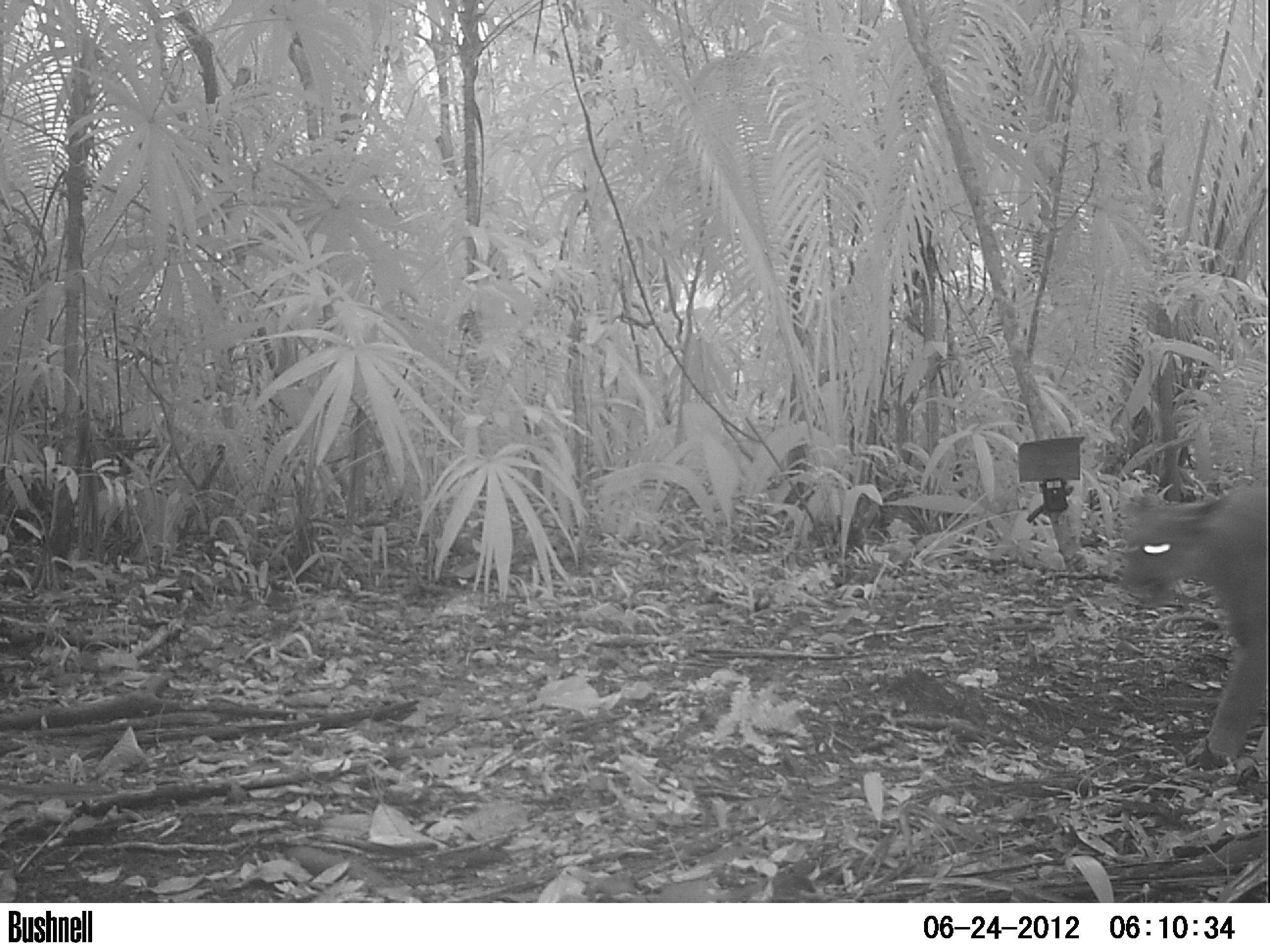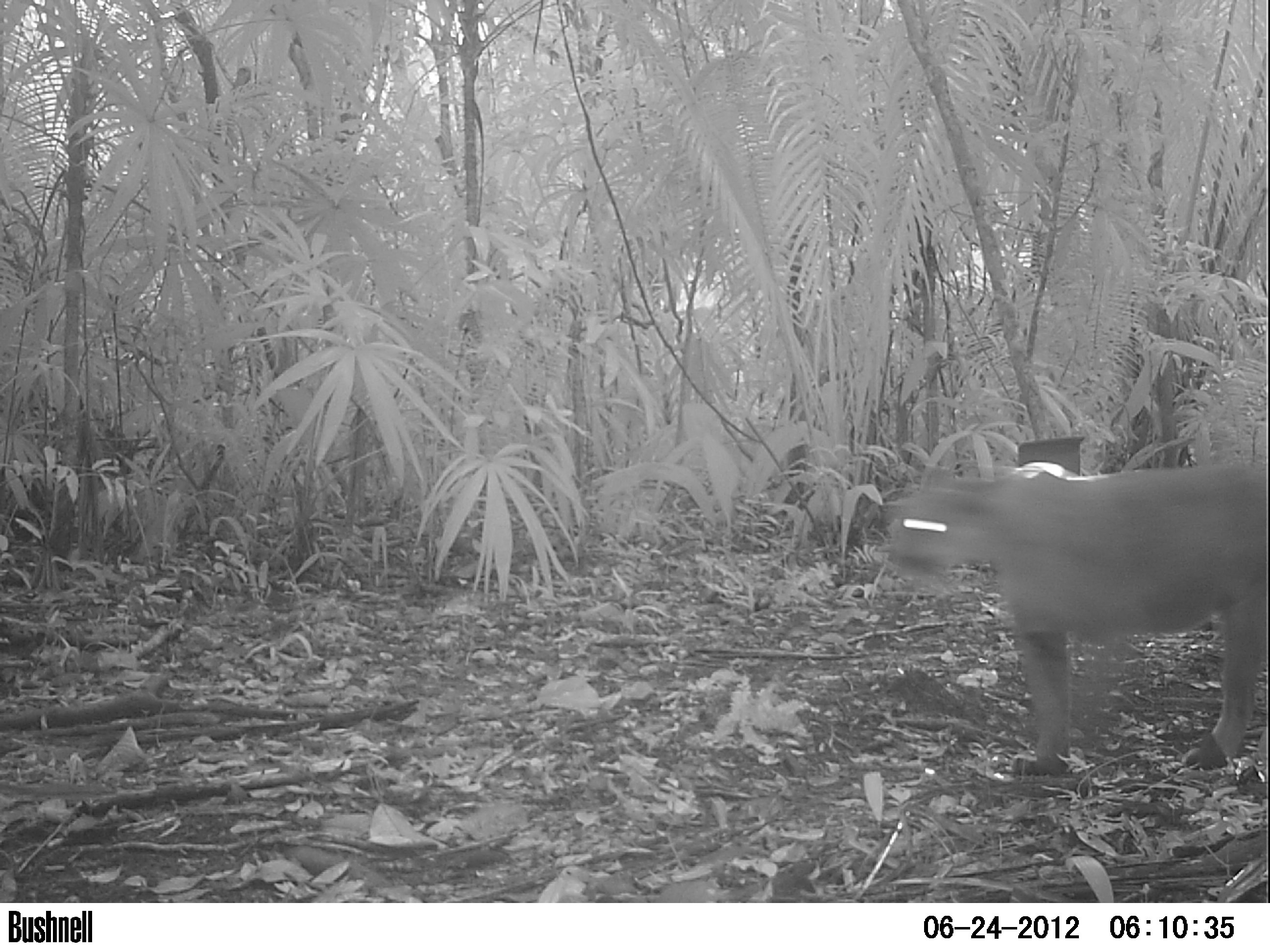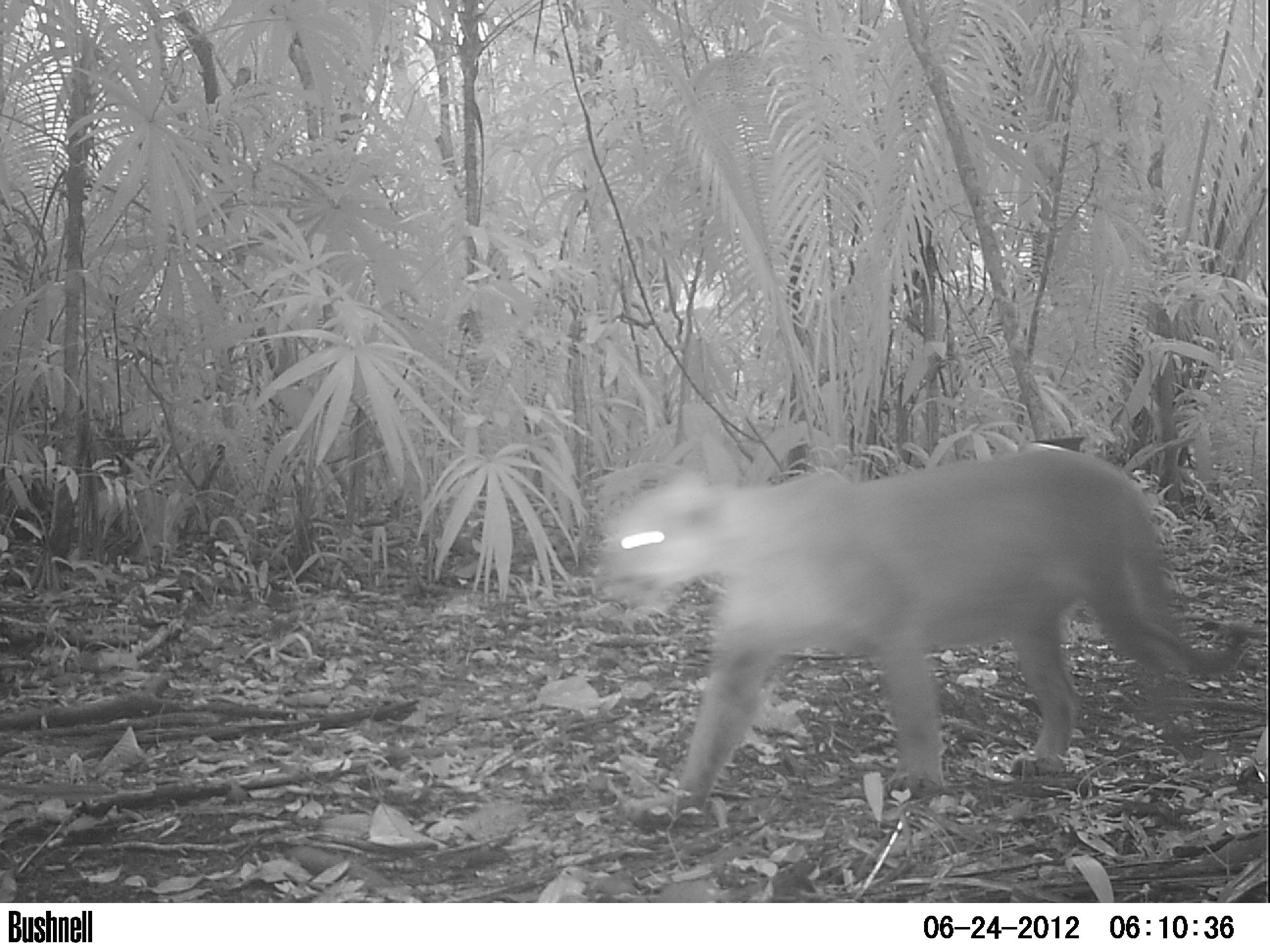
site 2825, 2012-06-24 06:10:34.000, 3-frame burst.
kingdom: Animalia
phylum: Chordata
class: Mammalia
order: Carnivora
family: Felidae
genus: Puma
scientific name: Puma concolor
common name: mountain lion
Puma concolor (mountain lion), count 1, age adult.